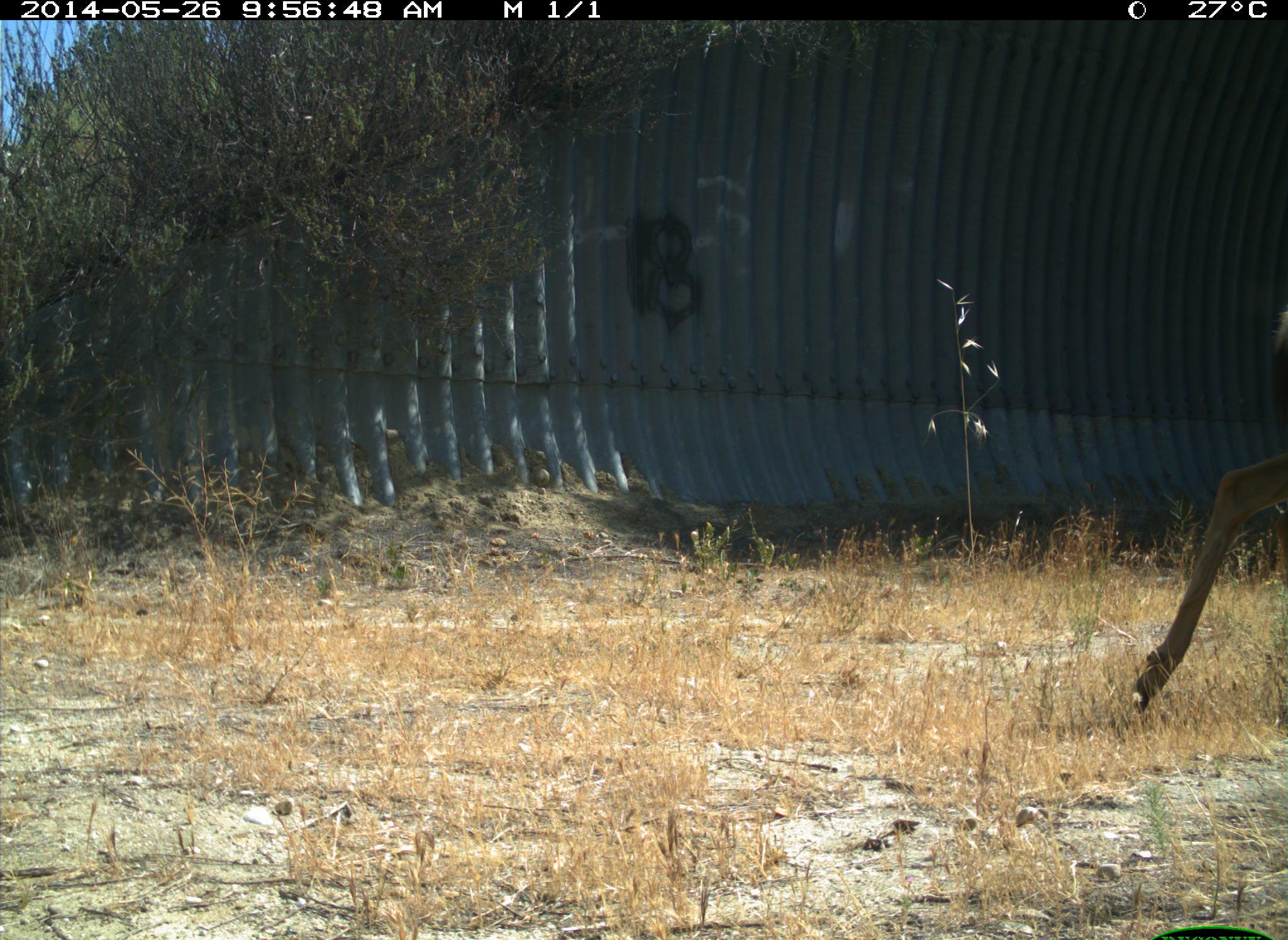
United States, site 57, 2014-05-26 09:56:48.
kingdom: Animalia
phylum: Chordata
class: Mammalia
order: Artiodactyla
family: Cervidae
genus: Odocoileus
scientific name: Odocoileus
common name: deer